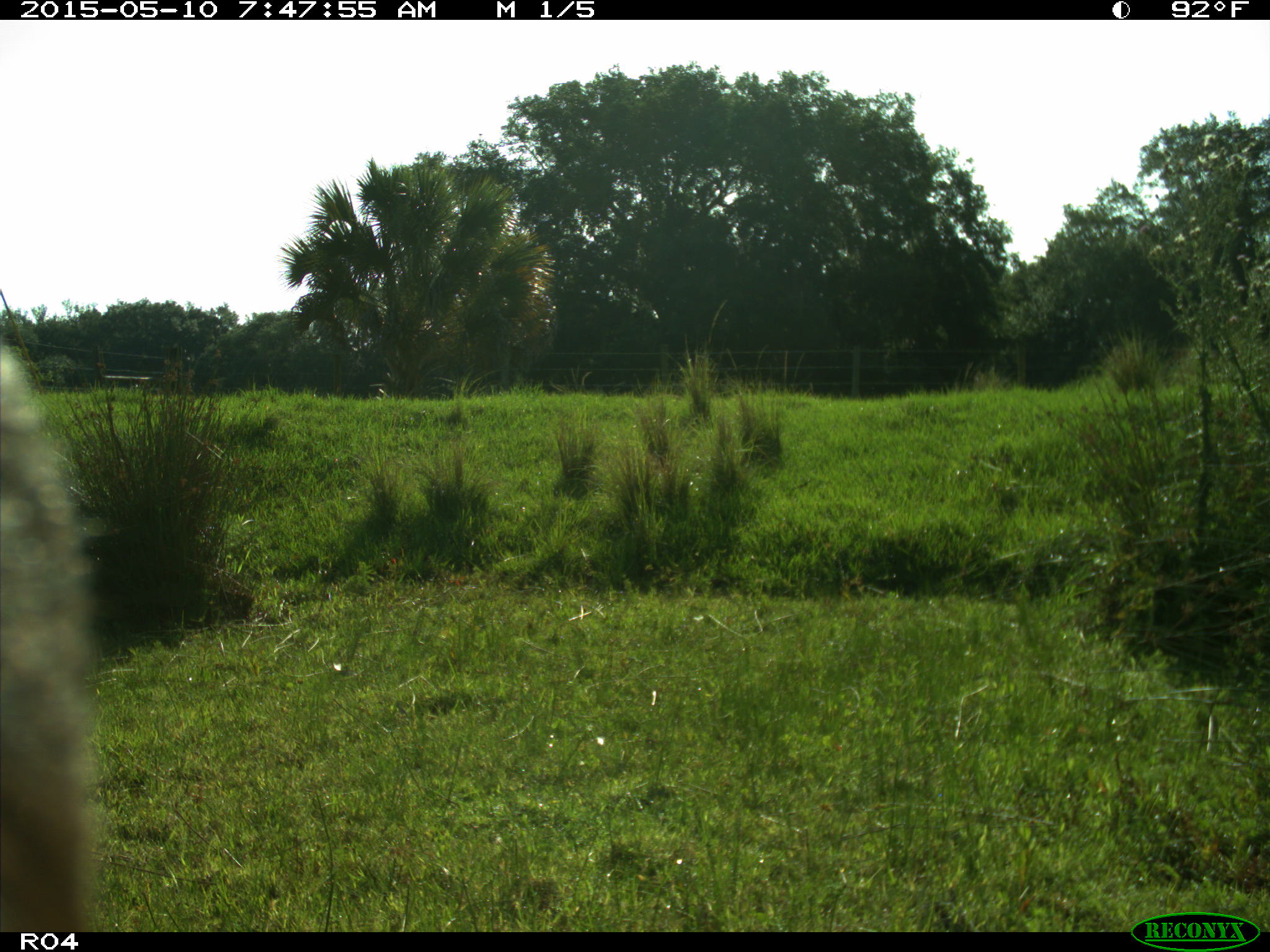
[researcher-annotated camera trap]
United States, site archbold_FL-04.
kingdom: Animalia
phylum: Chordata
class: Mammalia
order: Artiodactyla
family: Bovidae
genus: Bos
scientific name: Bos taurus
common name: domestic cow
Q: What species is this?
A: Bos taurus (domestic cow).